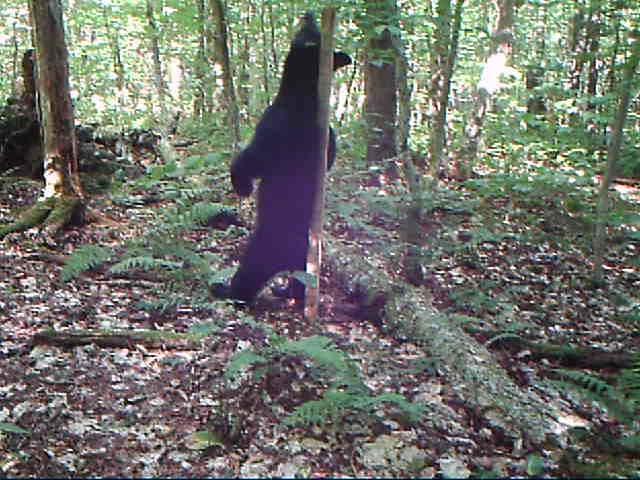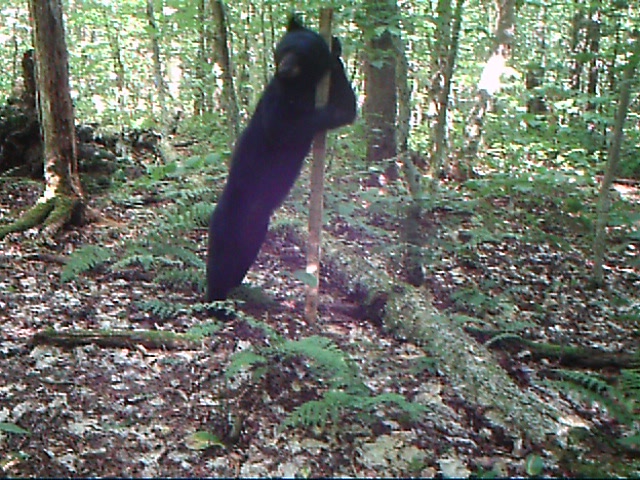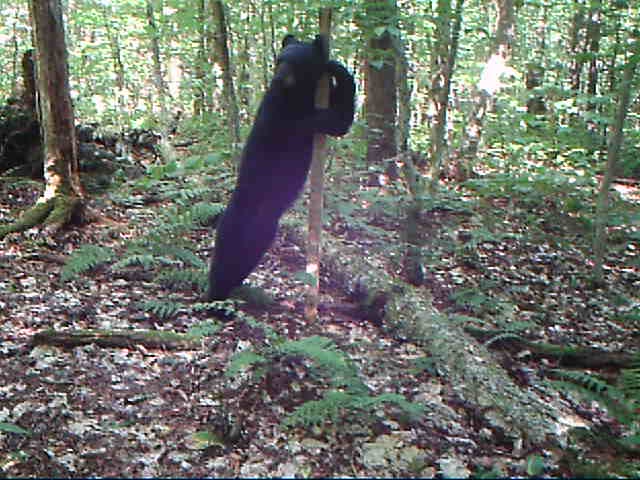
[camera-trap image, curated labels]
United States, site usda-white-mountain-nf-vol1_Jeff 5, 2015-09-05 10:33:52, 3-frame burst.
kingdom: Animalia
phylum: Chordata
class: Mammalia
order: Carnivora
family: Ursidae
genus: Ursus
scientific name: Ursus americanus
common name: black bear